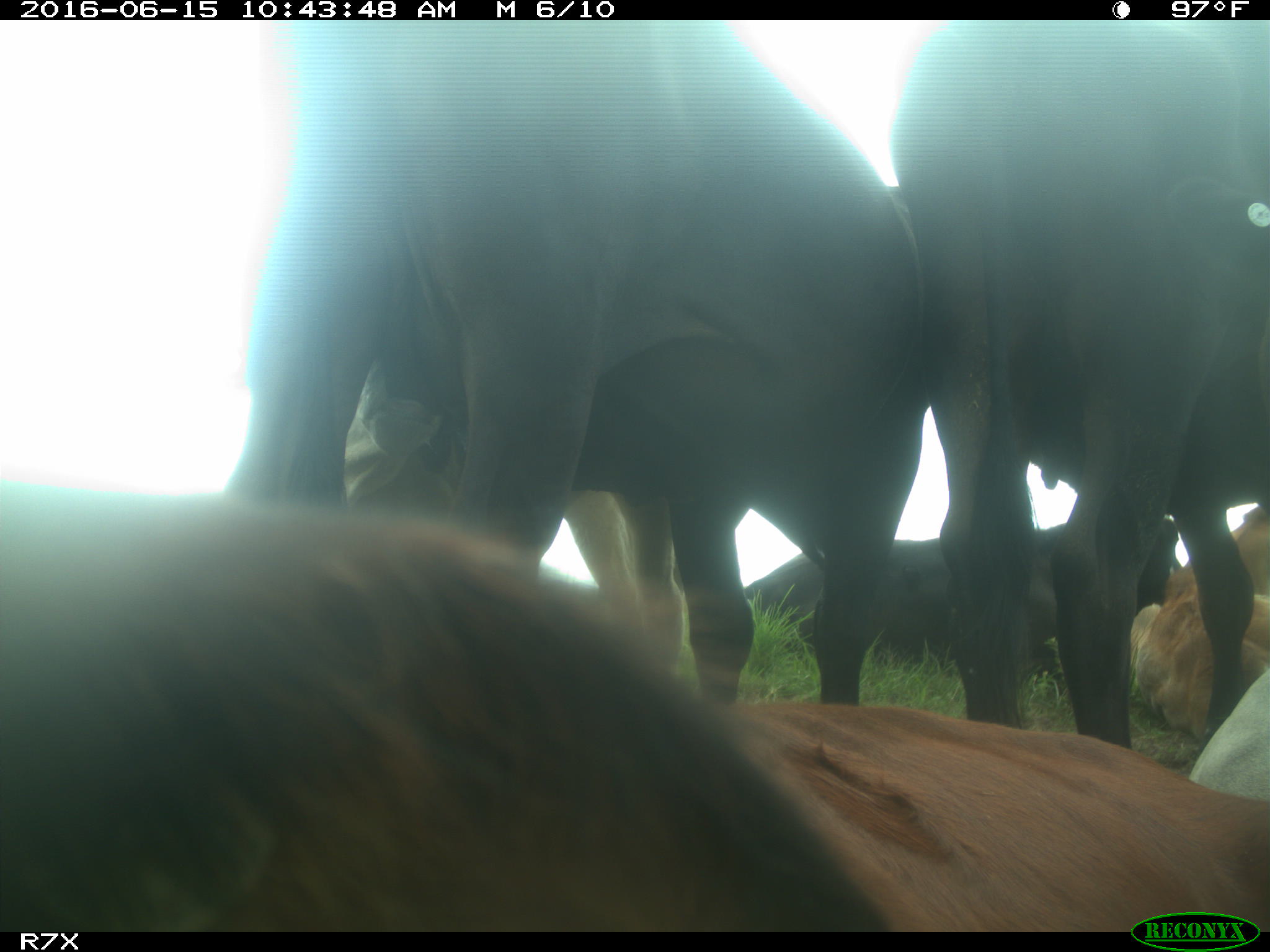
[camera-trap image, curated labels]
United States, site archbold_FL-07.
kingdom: Animalia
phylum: Chordata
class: Mammalia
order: Artiodactyla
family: Bovidae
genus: Bos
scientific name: Bos taurus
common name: domestic cow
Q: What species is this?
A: Bos taurus (domestic cow).